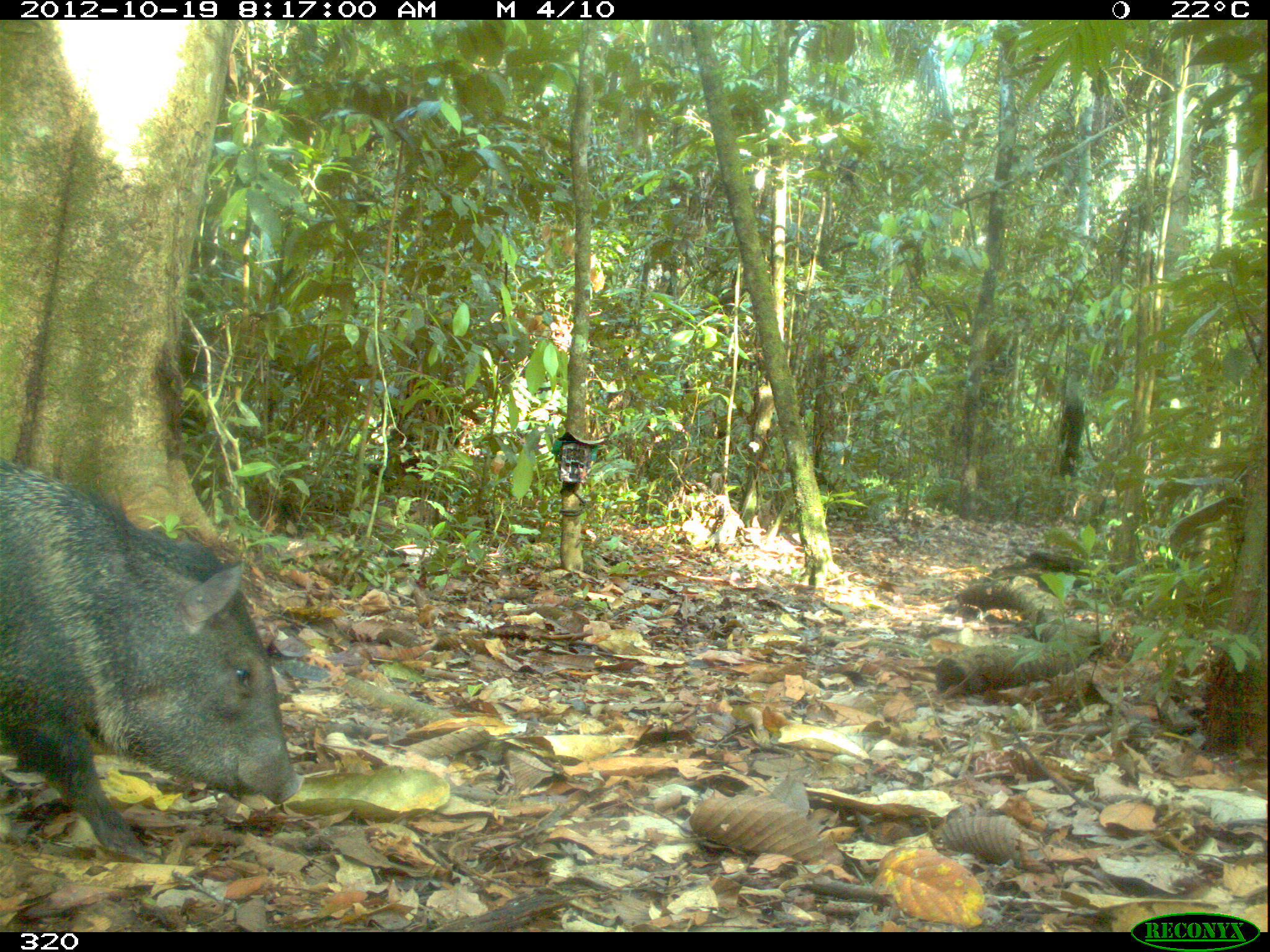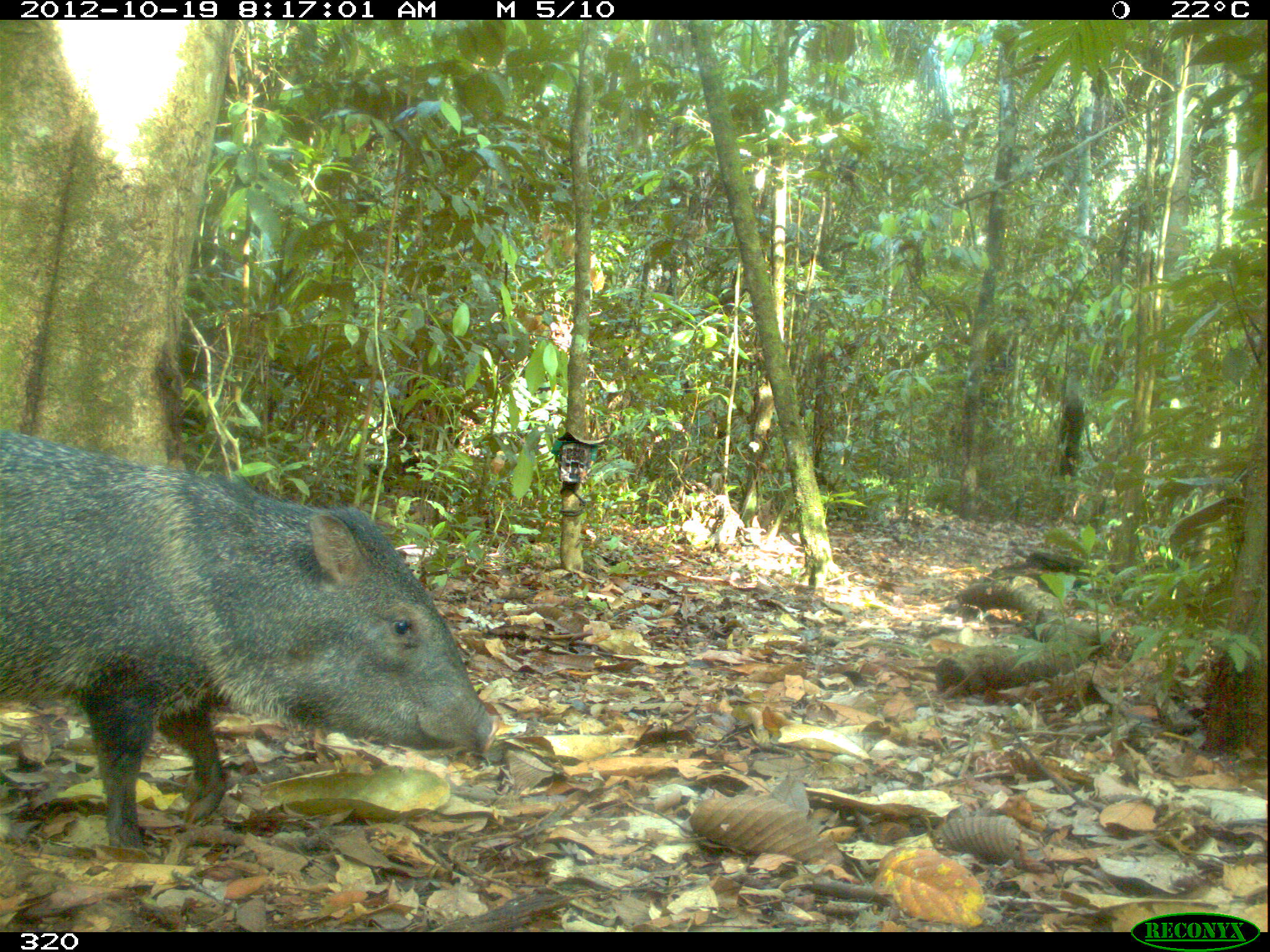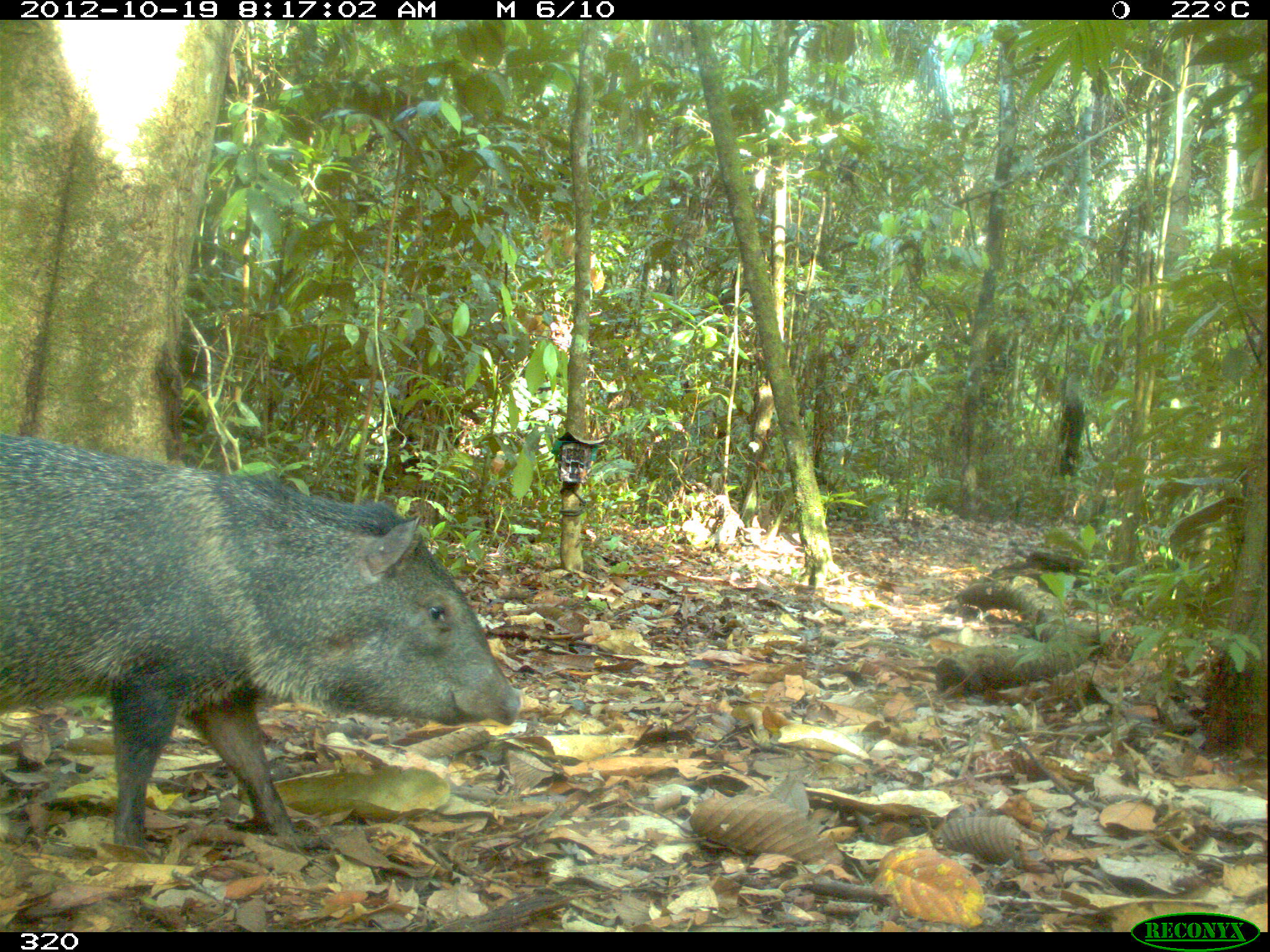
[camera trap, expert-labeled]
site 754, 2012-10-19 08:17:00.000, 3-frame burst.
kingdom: Animalia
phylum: Chordata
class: Mammalia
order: Artiodactyla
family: Tayassuidae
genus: Pecari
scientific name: Pecari tajacu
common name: collared peccary